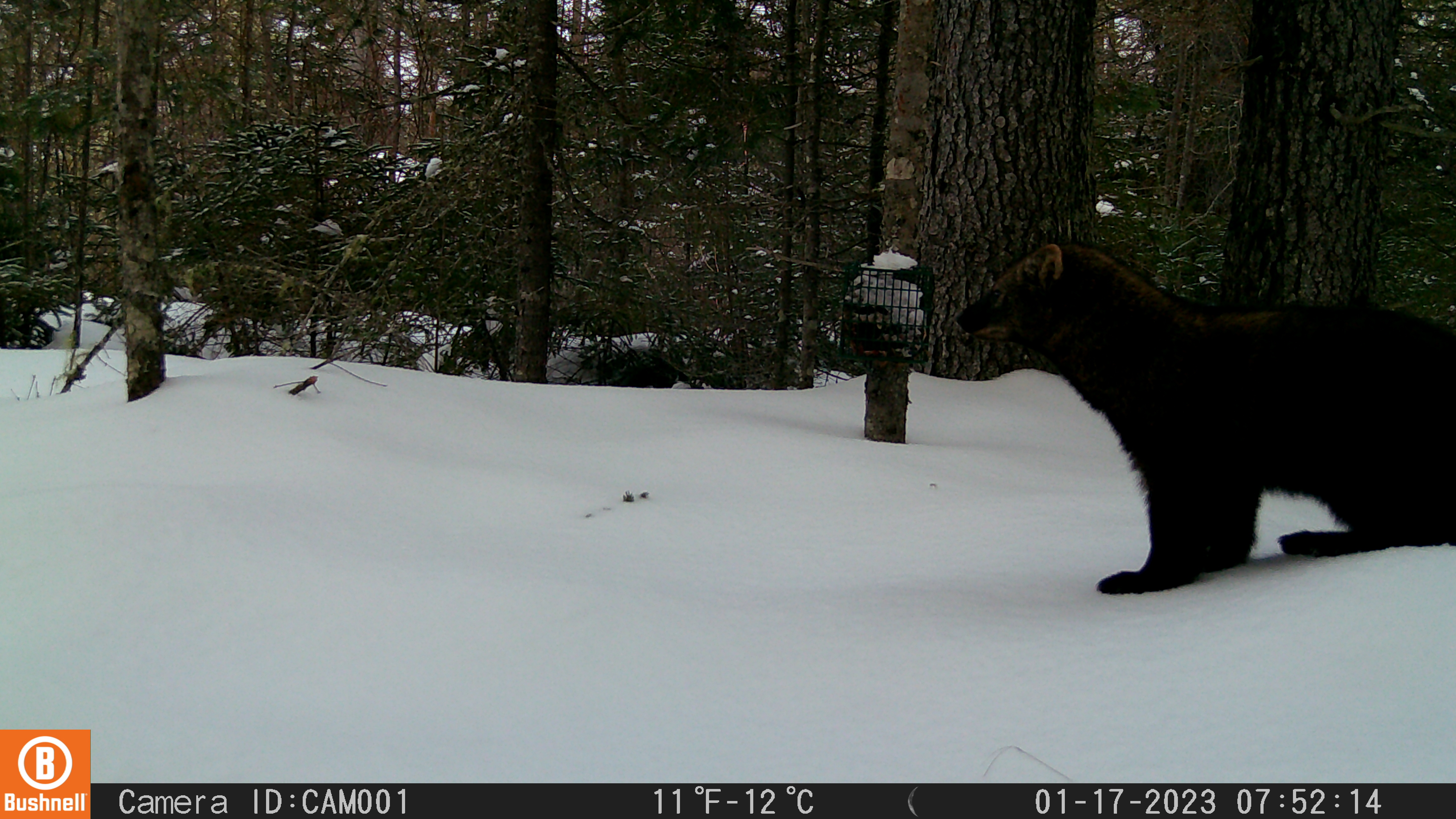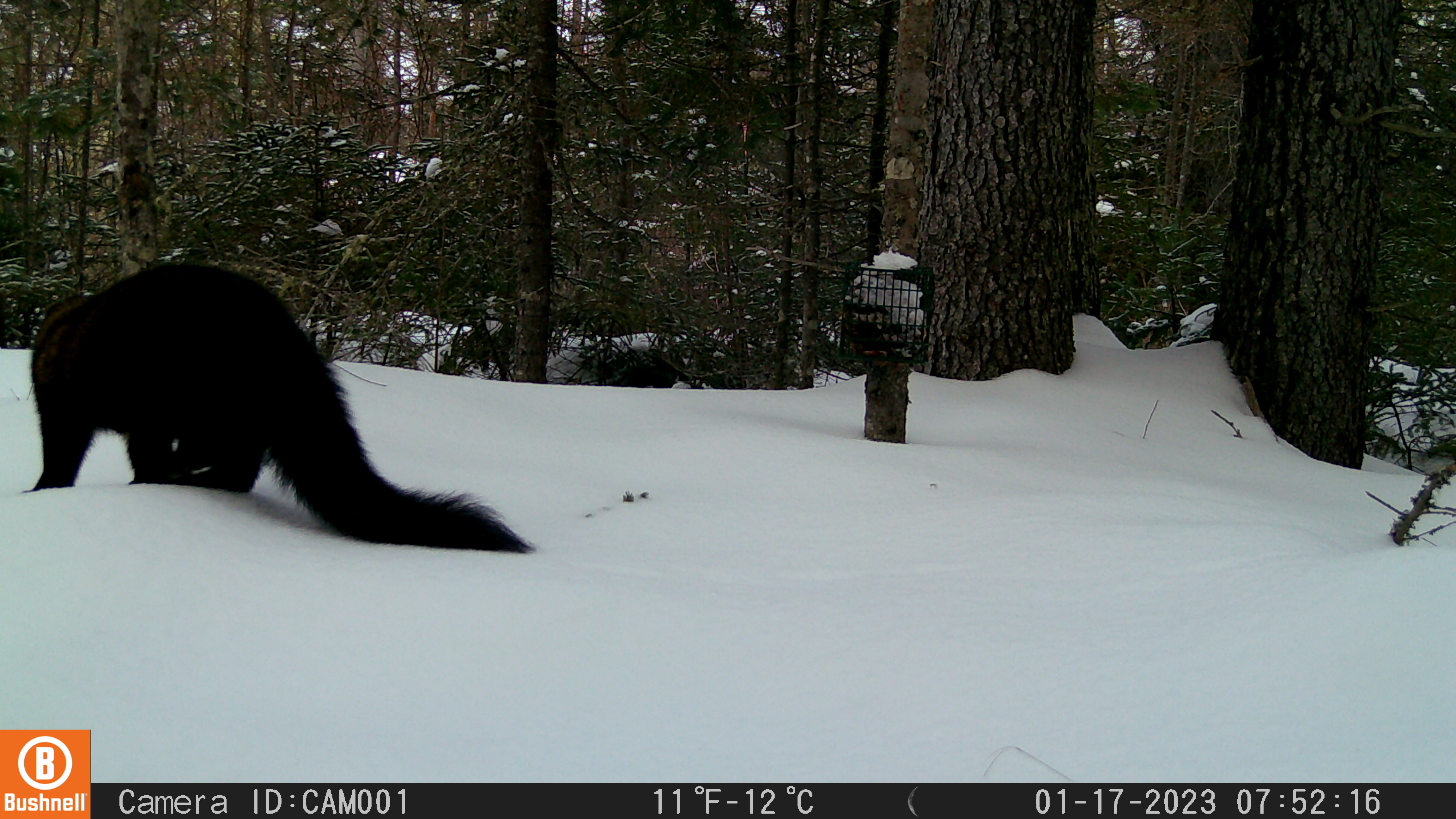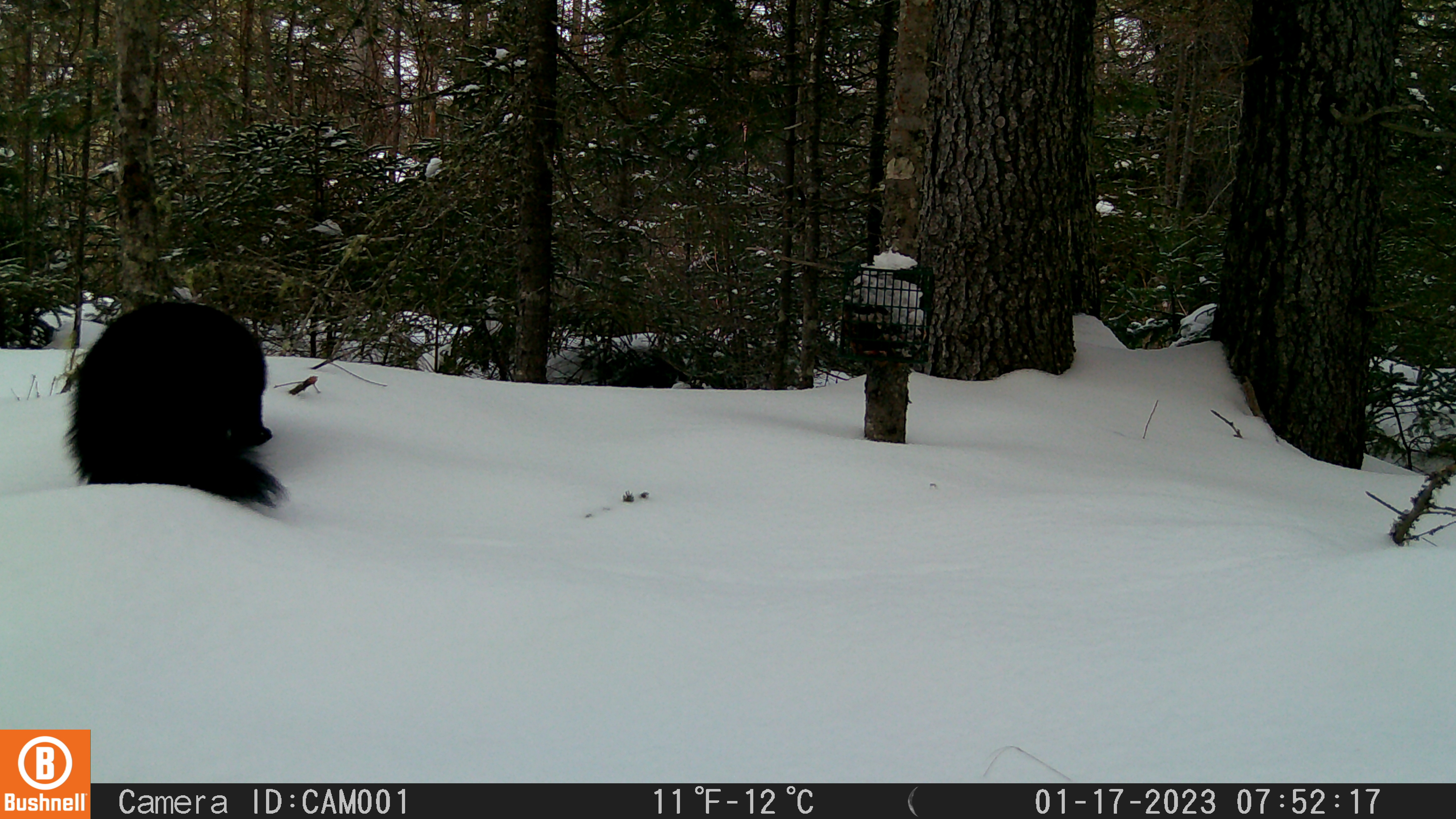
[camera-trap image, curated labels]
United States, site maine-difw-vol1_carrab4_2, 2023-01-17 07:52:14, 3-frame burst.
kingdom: Animalia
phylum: Chordata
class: Mammalia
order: Carnivora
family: Mustelidae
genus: Pekania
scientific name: Pekania pennanti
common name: fisher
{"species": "fisher (Pekania pennanti)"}